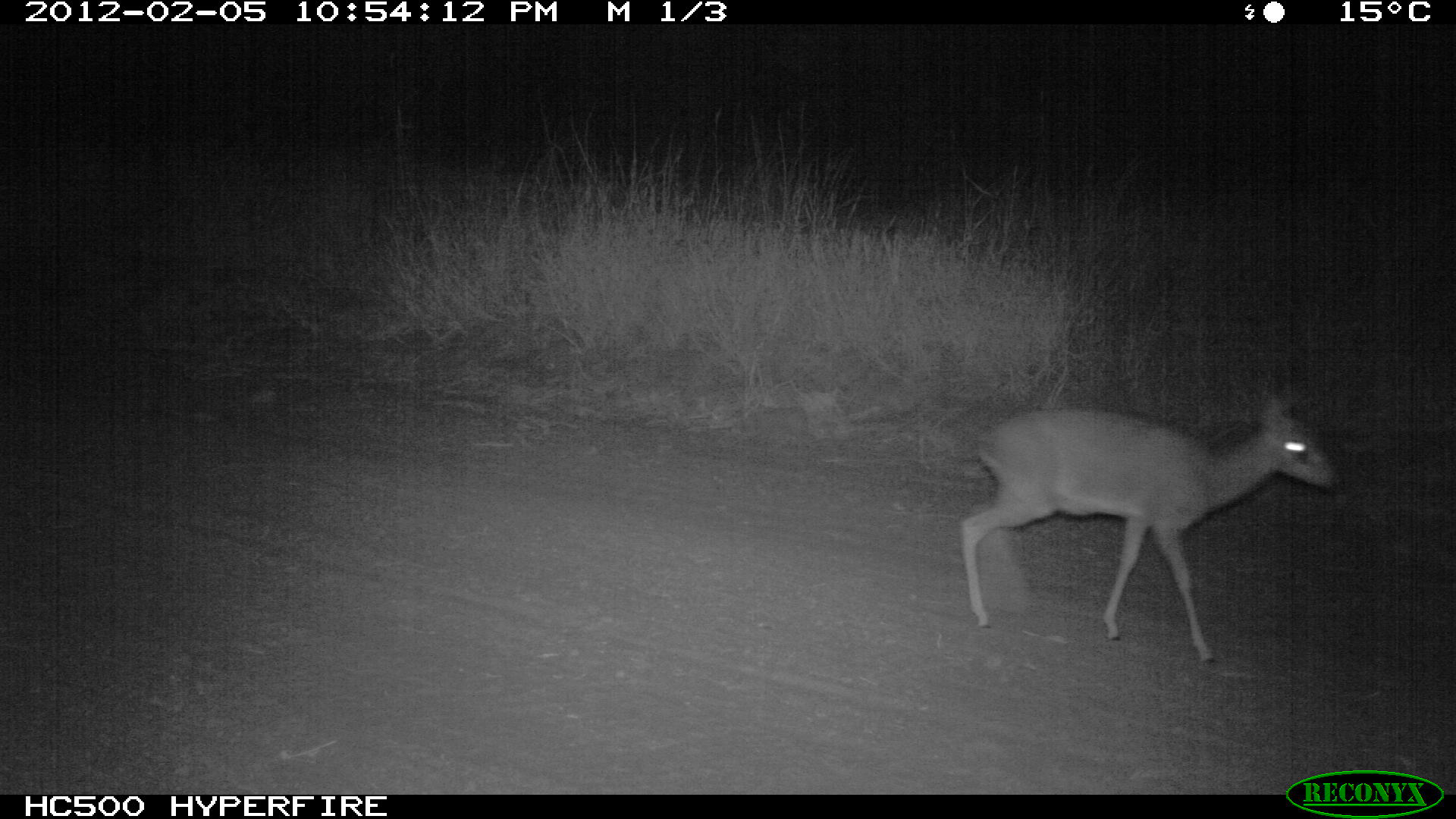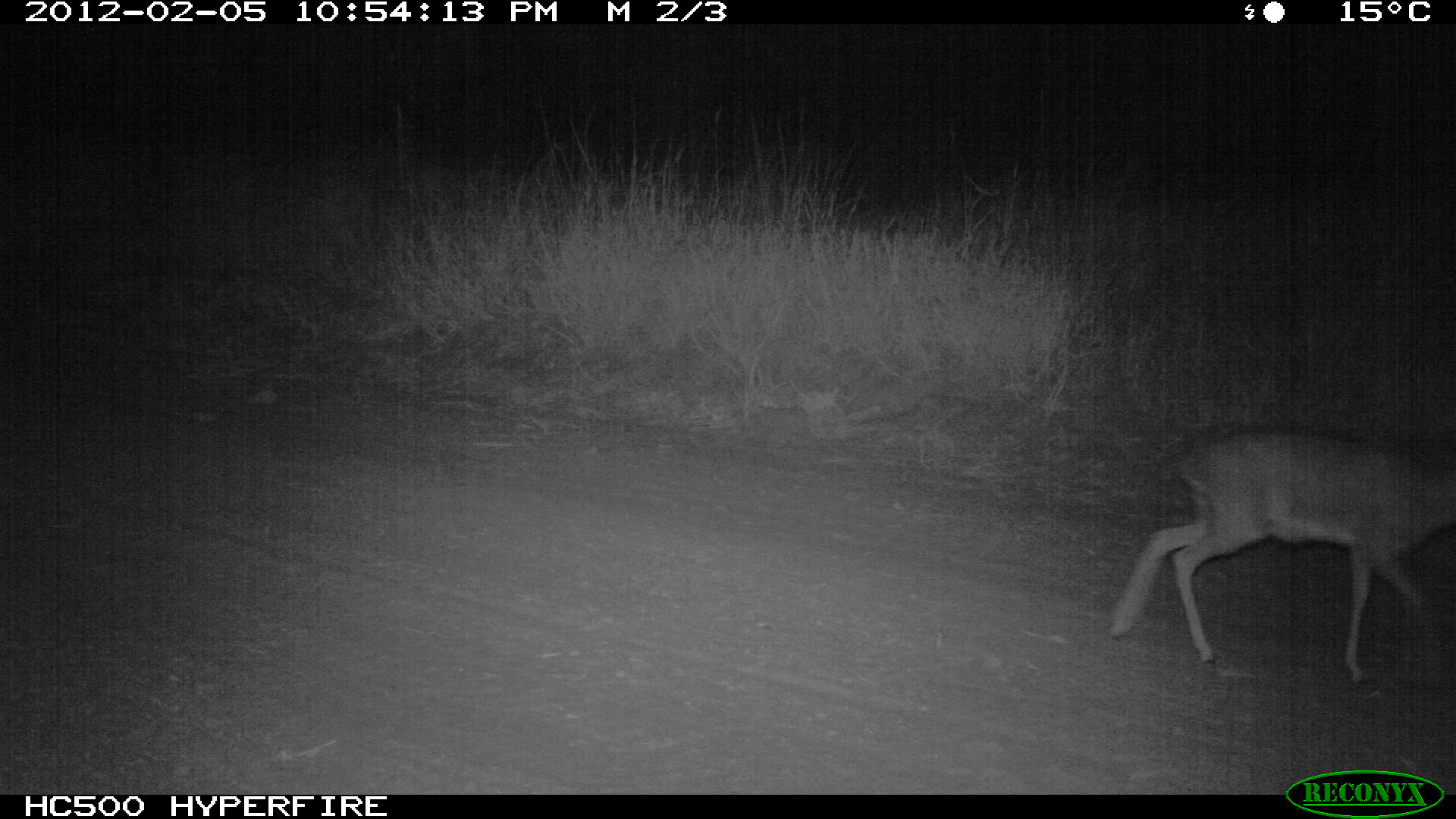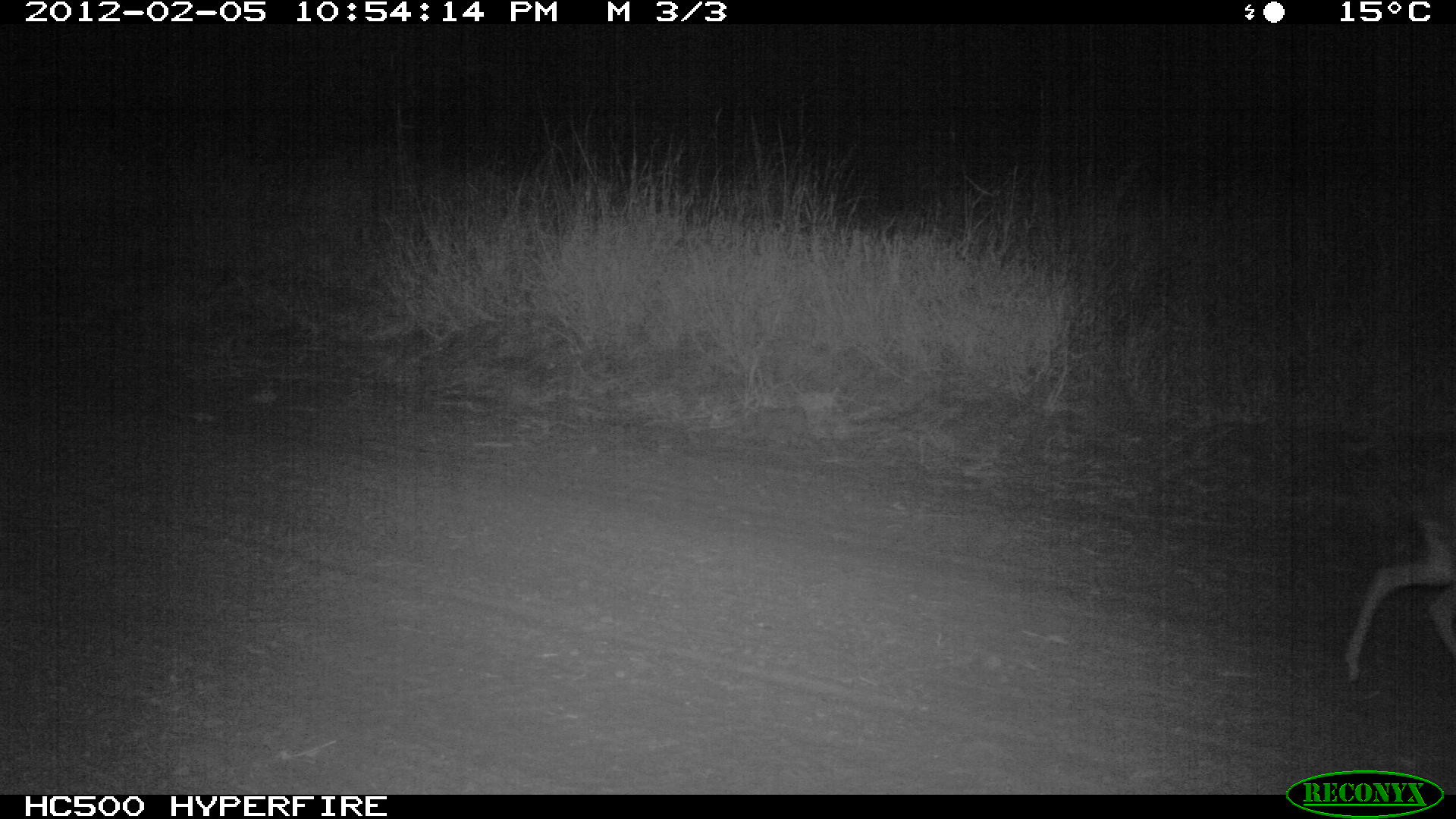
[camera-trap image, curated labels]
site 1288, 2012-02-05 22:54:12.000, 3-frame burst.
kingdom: Animalia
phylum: Chordata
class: Mammalia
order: Artiodactyla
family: Bovidae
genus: Madoqua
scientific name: Madoqua guentheri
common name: günther's dik-dik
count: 1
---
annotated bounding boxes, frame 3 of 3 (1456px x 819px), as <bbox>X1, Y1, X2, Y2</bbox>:
madoqua guentheri: <bbox>1343, 508, 1456, 688</bbox>